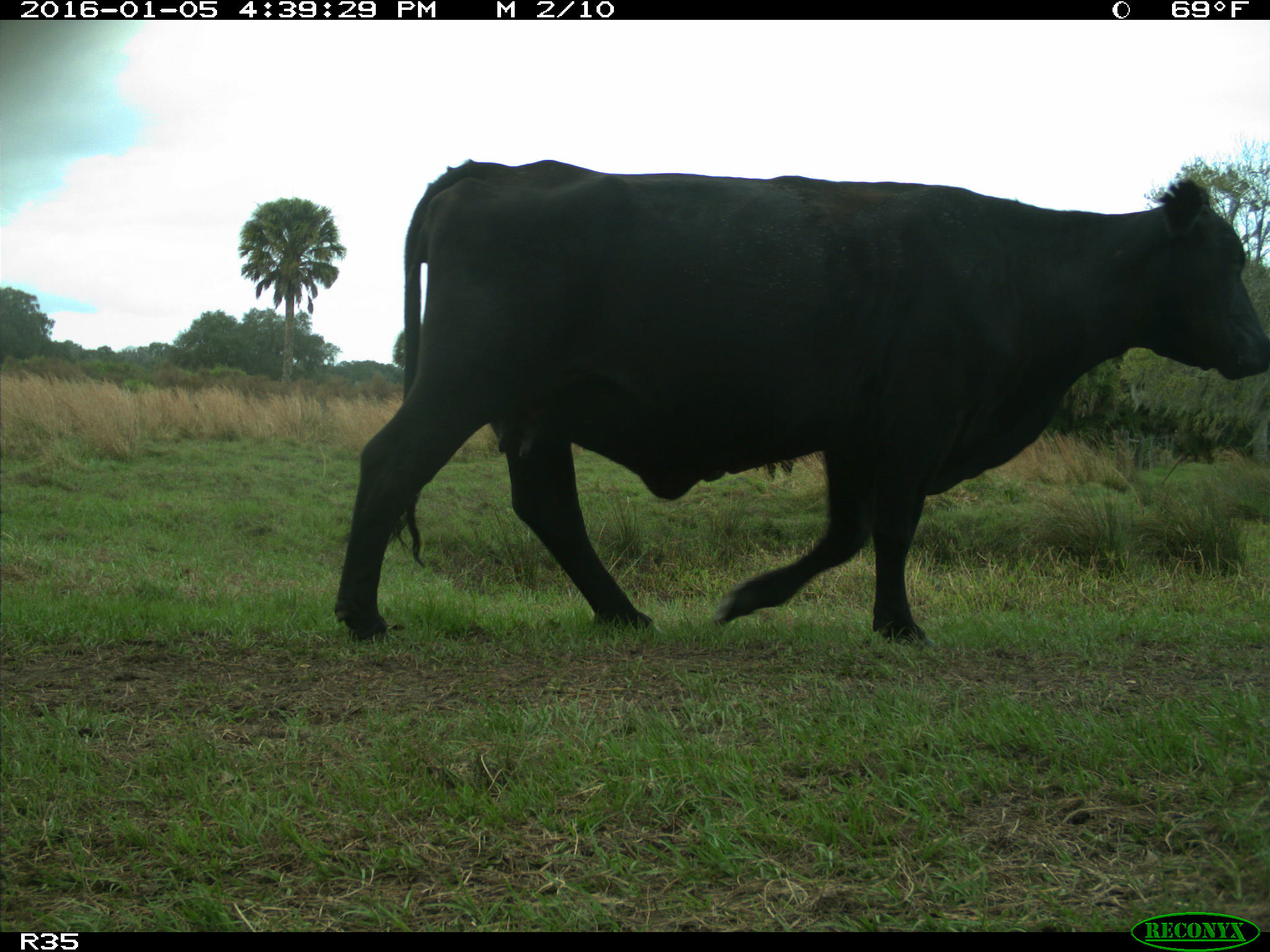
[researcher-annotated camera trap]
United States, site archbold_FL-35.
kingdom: Animalia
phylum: Chordata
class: Mammalia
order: Artiodactyla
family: Bovidae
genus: Bos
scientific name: Bos taurus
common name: domestic cow